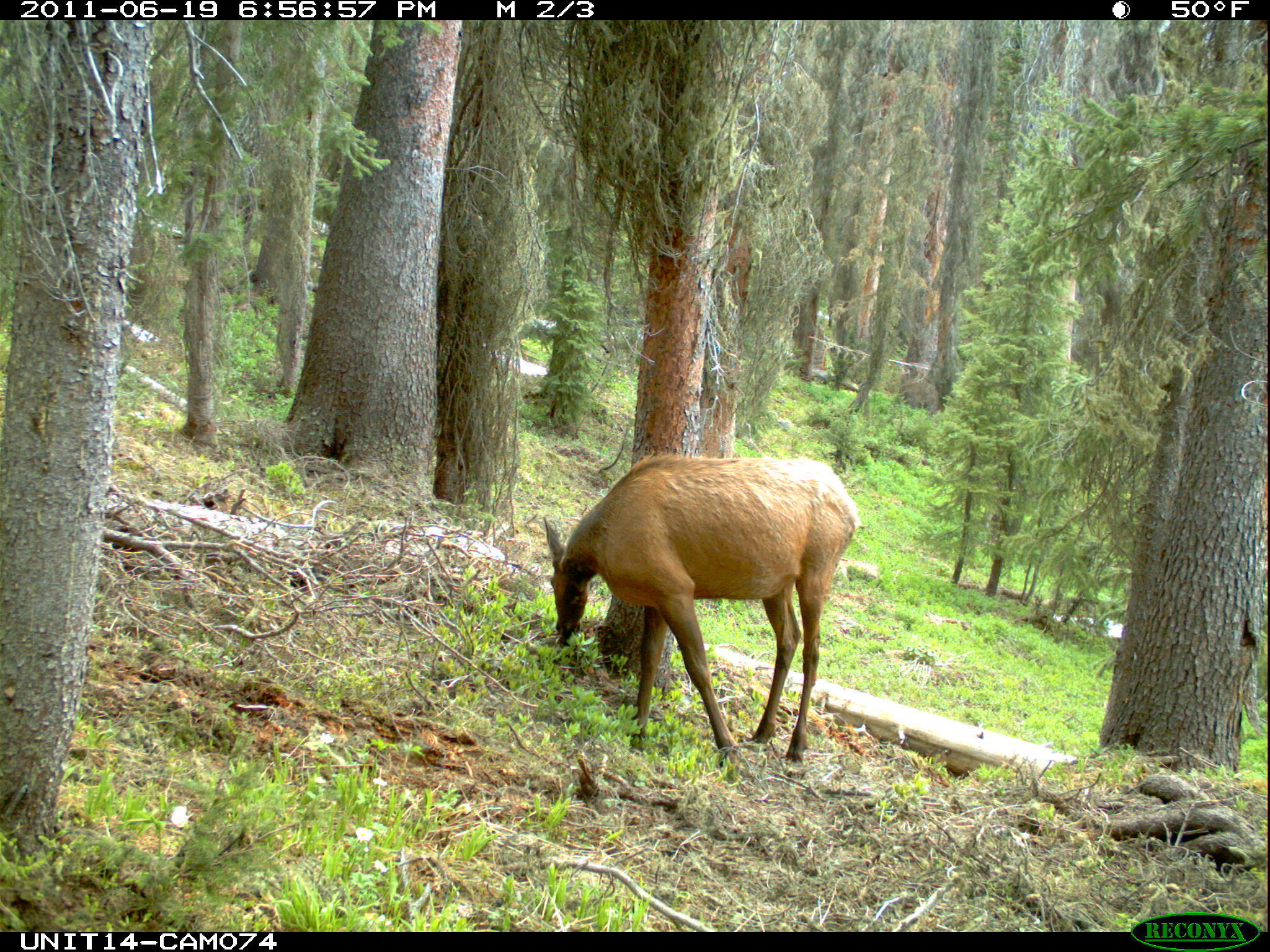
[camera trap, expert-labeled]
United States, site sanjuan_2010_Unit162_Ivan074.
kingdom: Animalia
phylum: Chordata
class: Mammalia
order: Artiodactyla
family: Cervidae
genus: Cervus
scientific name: Cervus elaphus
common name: red deer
Cervus elaphus (red deer).